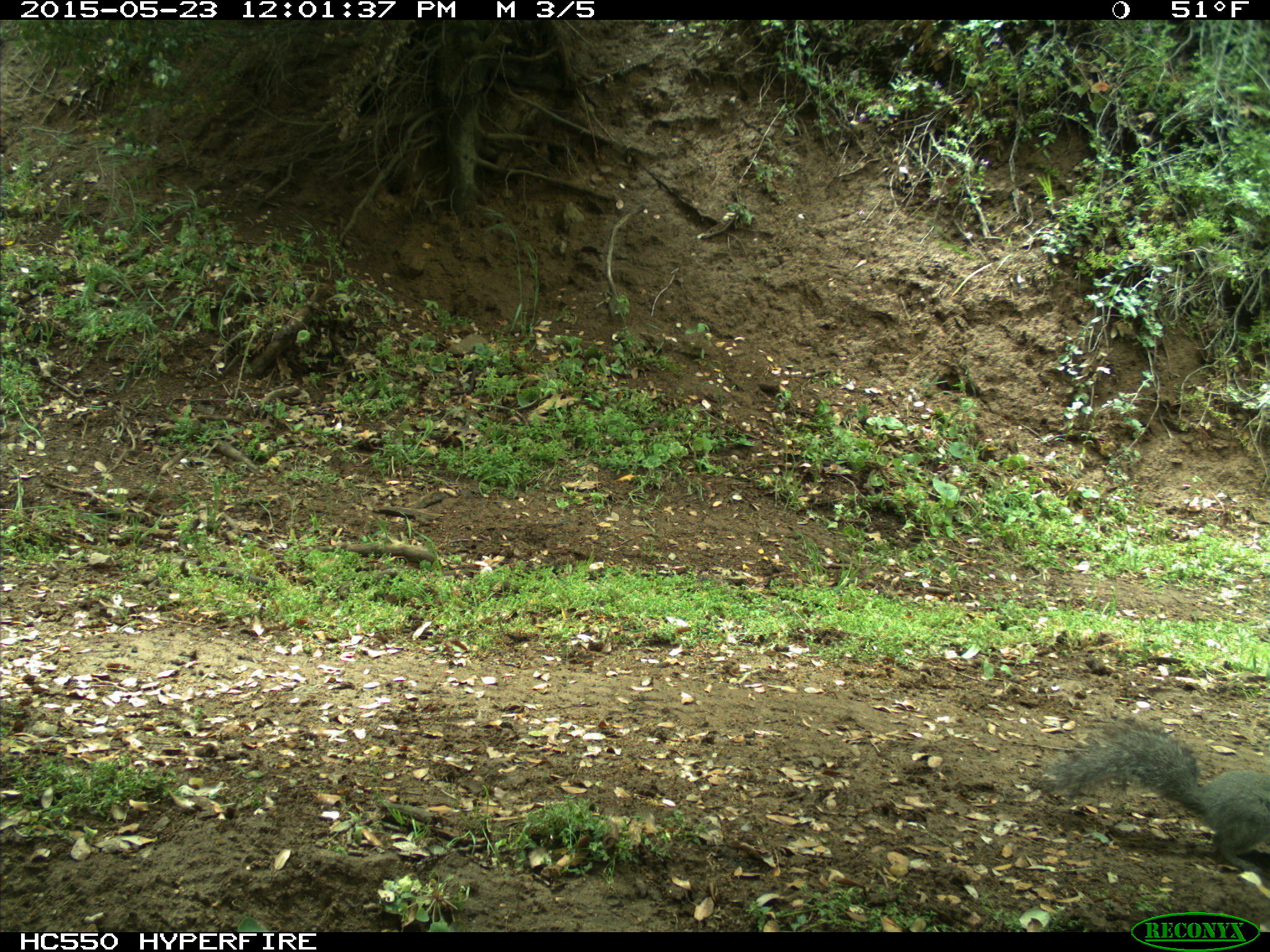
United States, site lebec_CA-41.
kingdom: Animalia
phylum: Chordata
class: Mammalia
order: Rodentia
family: Sciuridae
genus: Sciurus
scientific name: Sciurus carolinensis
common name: eastern gray squirrel